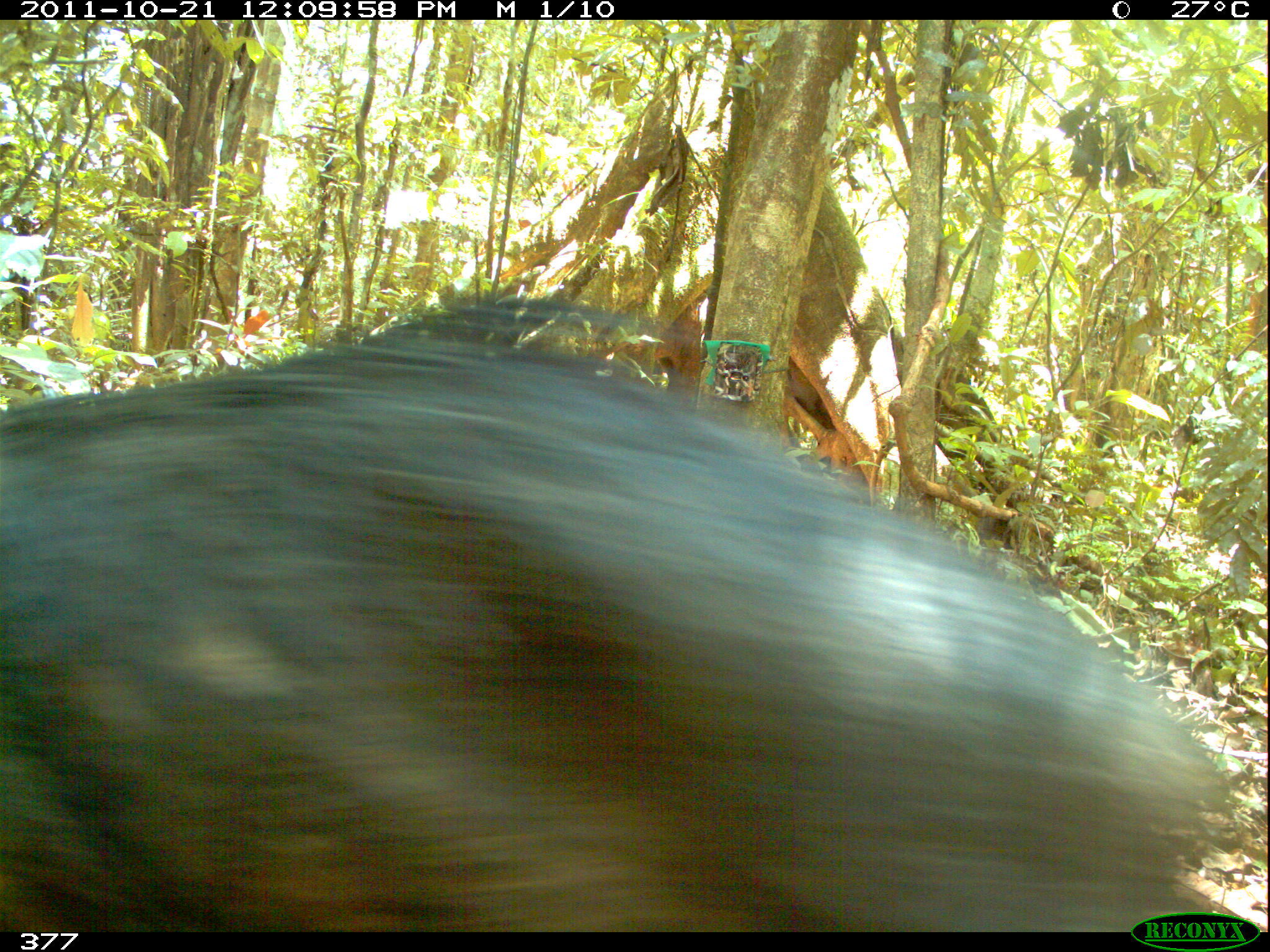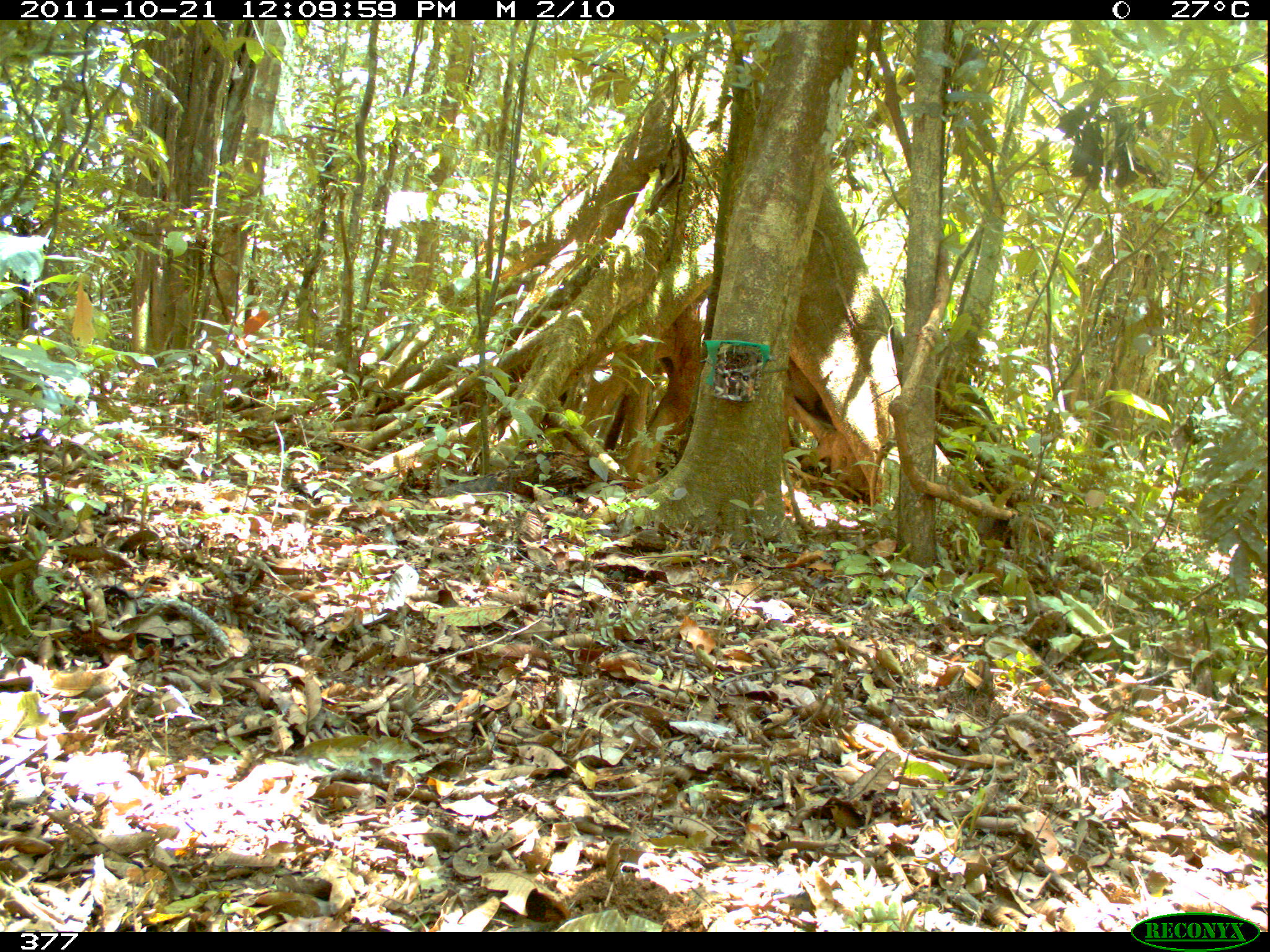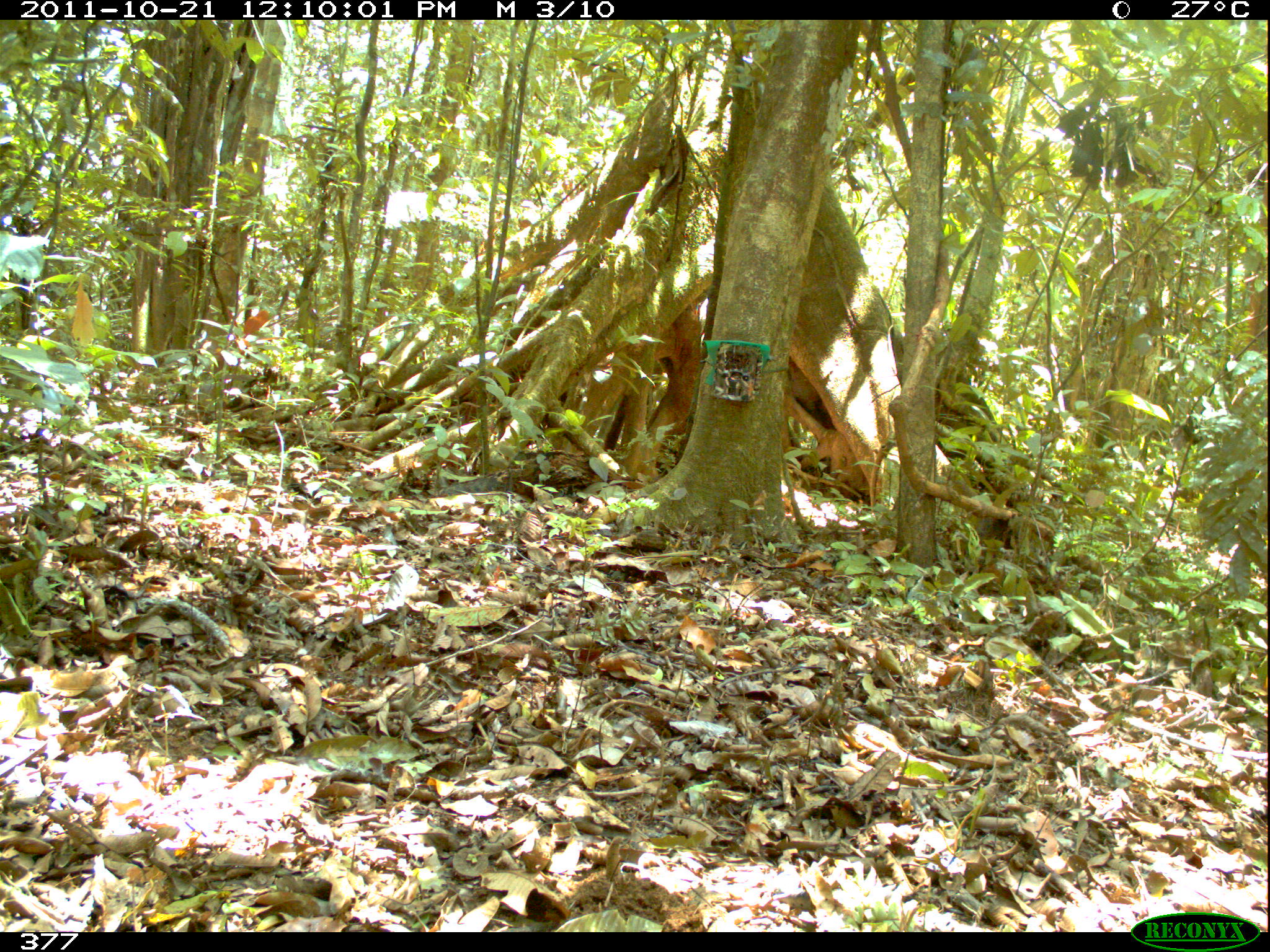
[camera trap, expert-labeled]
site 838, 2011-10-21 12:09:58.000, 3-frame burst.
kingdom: Animalia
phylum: Chordata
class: Mammalia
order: Artiodactyla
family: Tayassuidae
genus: Tayassu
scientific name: Tayassu pecari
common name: white-lipped peccary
Tayassu pecari (white-lipped peccary).